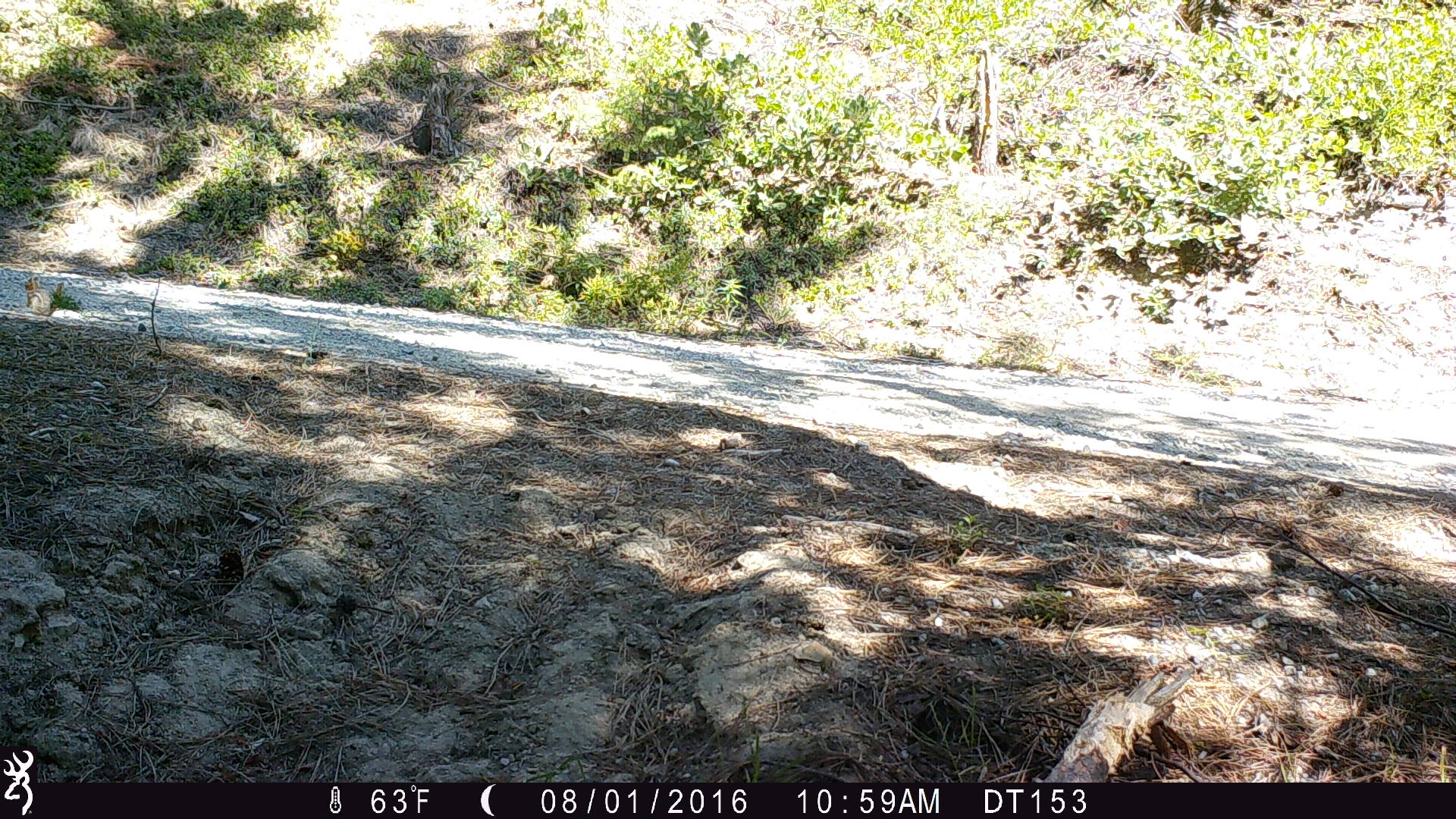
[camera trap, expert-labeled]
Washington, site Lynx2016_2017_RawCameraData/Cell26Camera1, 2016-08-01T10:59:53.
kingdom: Animalia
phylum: Chordata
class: Mammalia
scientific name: Mammalia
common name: small mammal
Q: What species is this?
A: Small mammal (Mammalia).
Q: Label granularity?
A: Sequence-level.